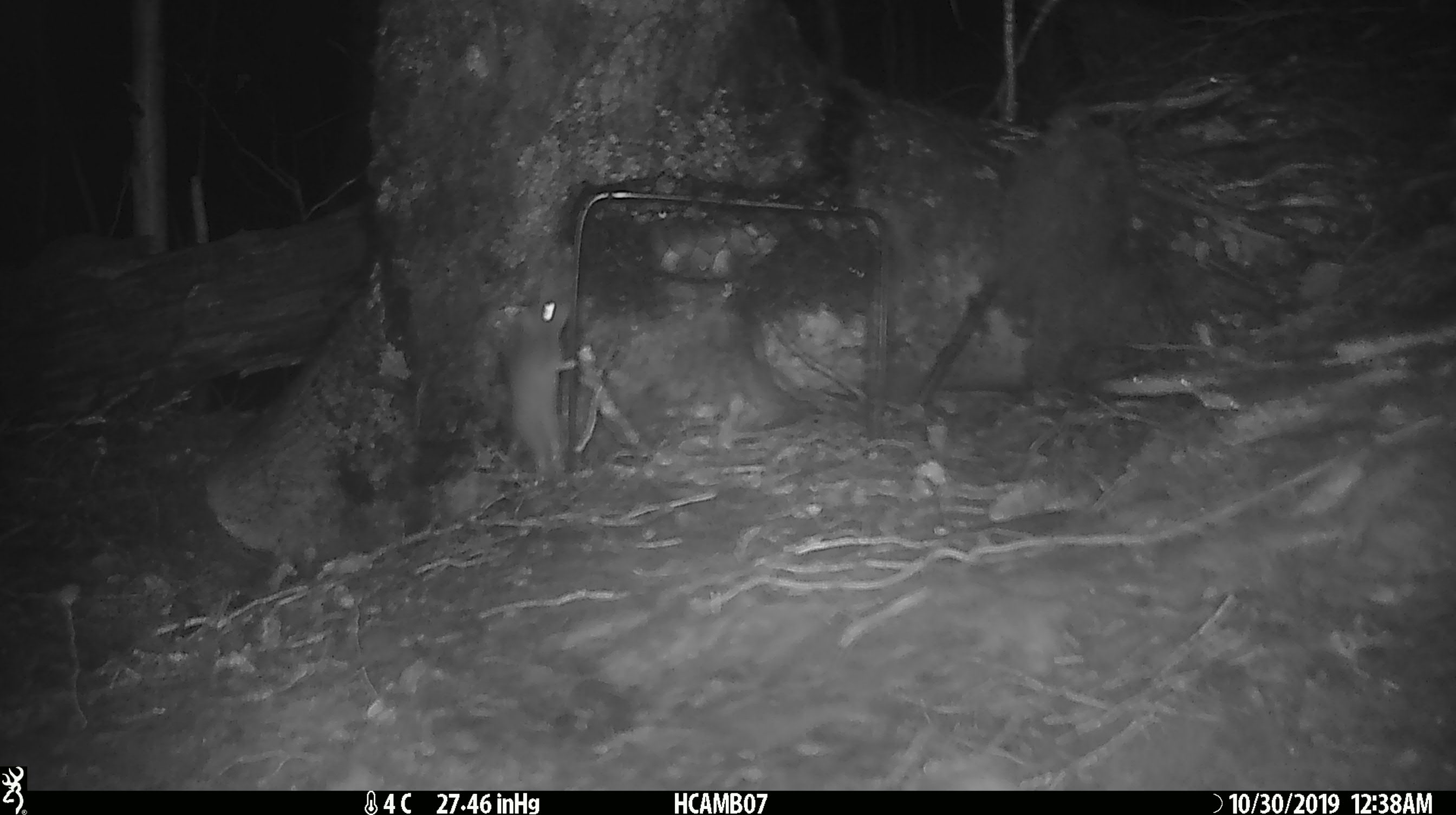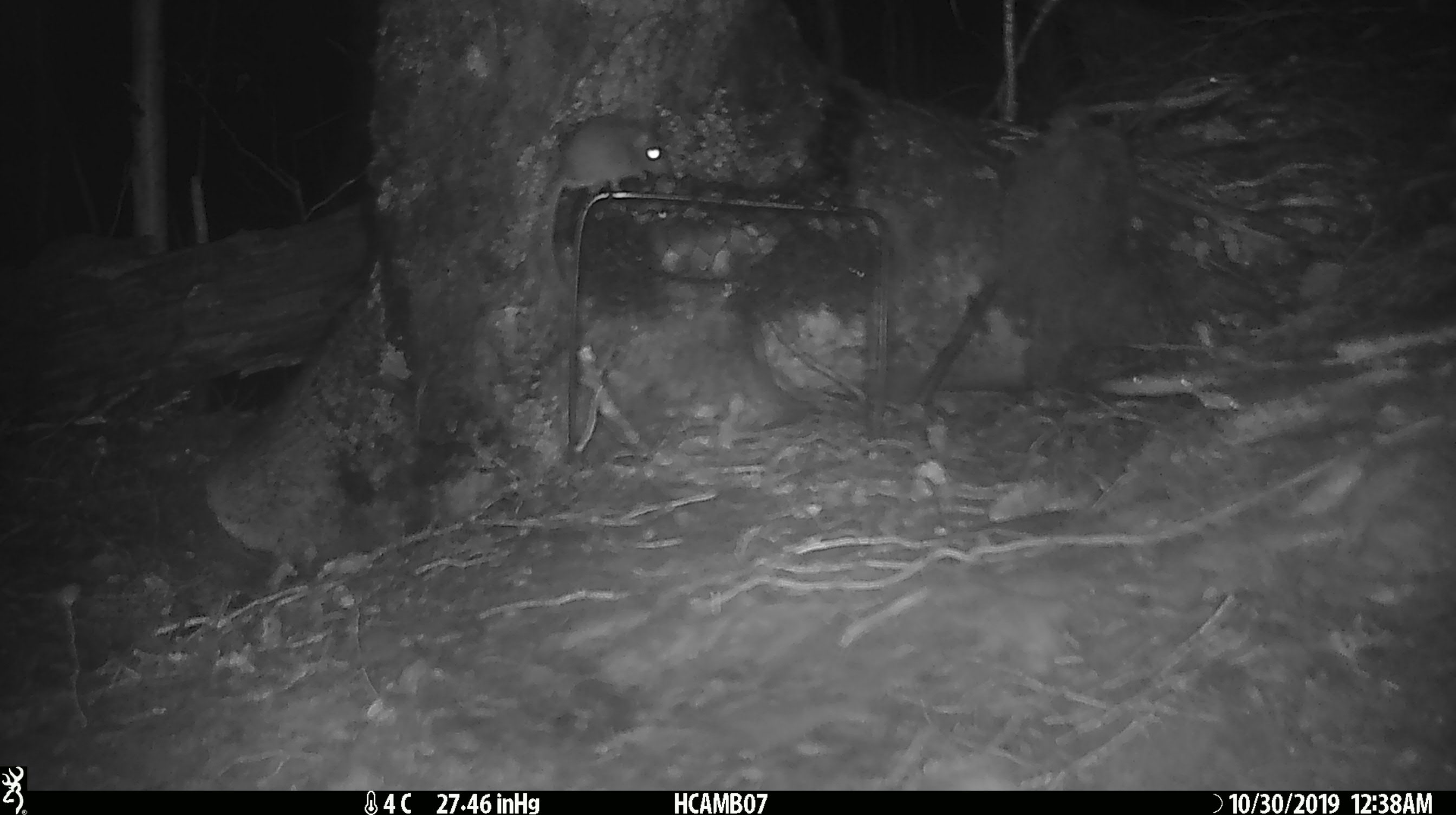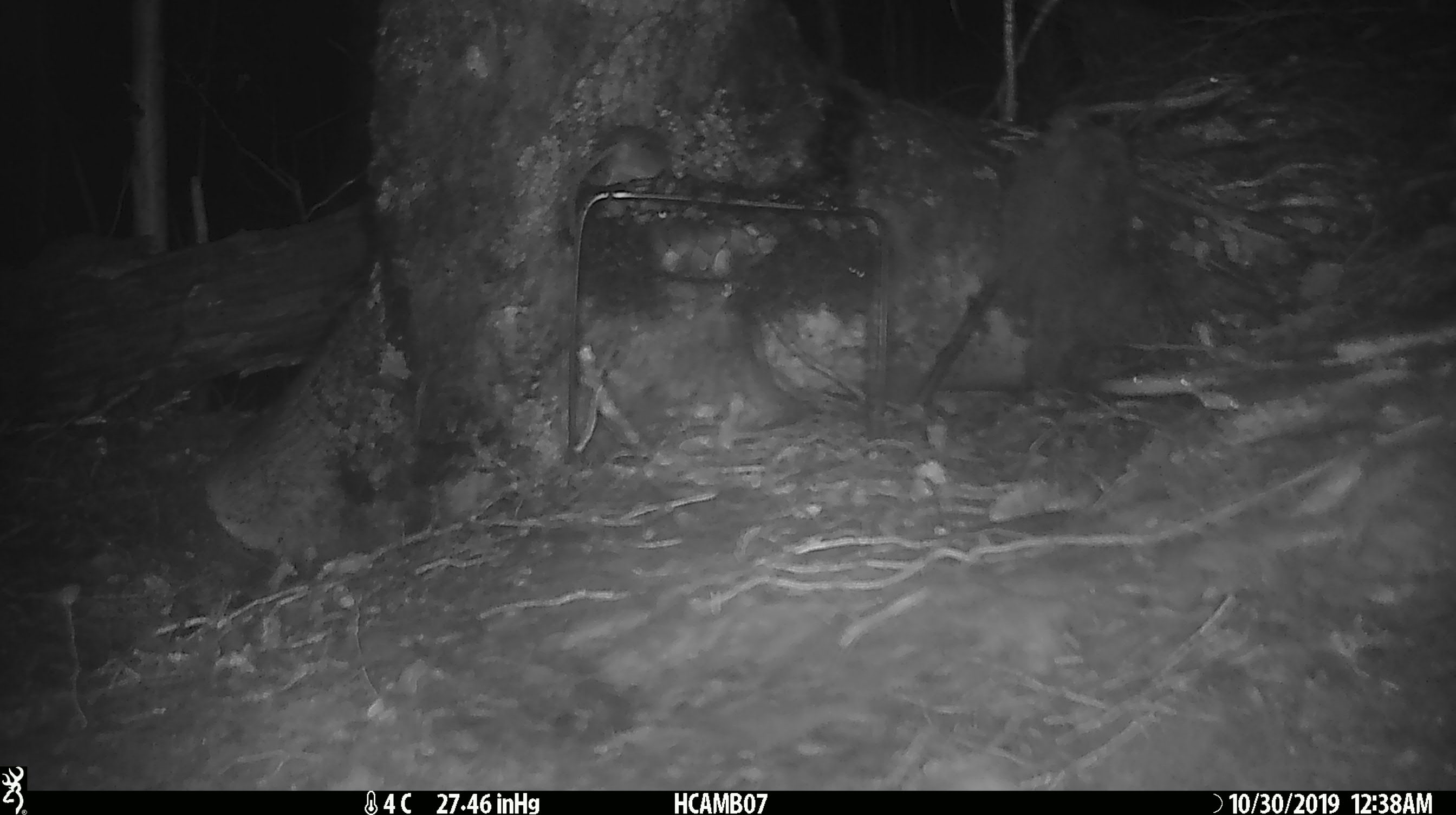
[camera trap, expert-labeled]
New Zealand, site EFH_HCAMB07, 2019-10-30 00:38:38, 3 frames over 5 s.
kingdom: Animalia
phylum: Chordata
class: Mammalia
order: Rodentia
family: Muridae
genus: Mus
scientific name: Mus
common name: mouse